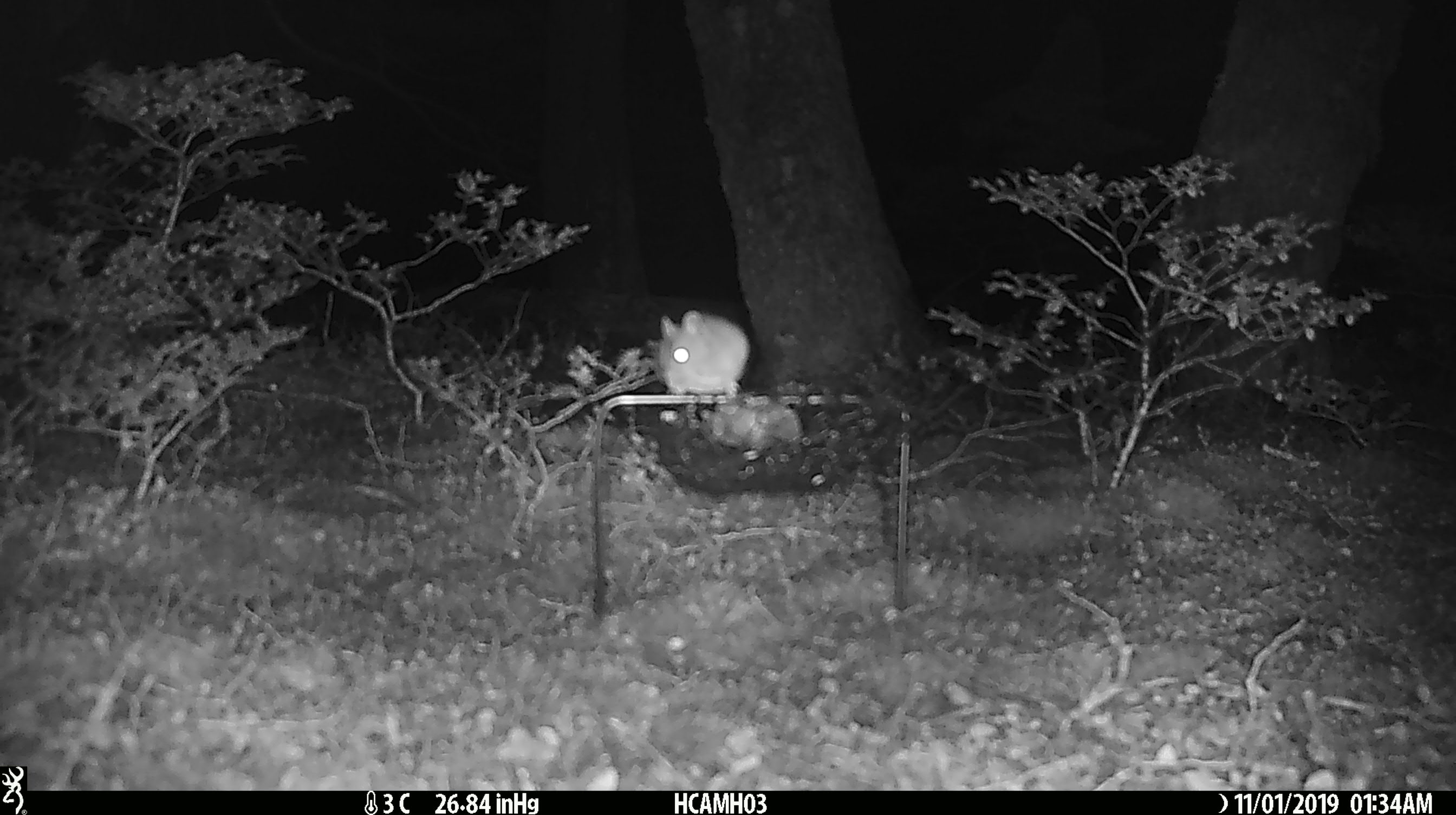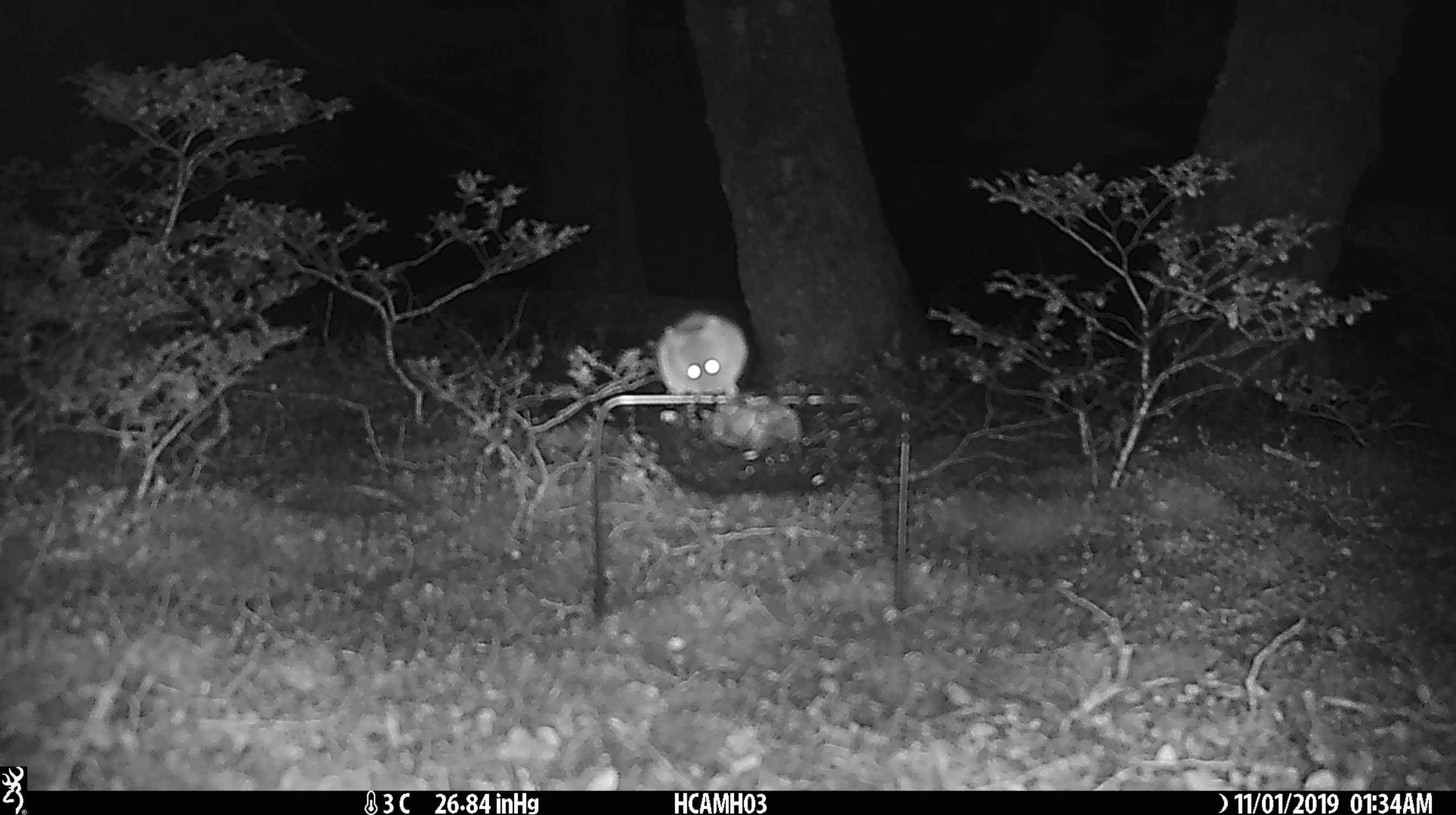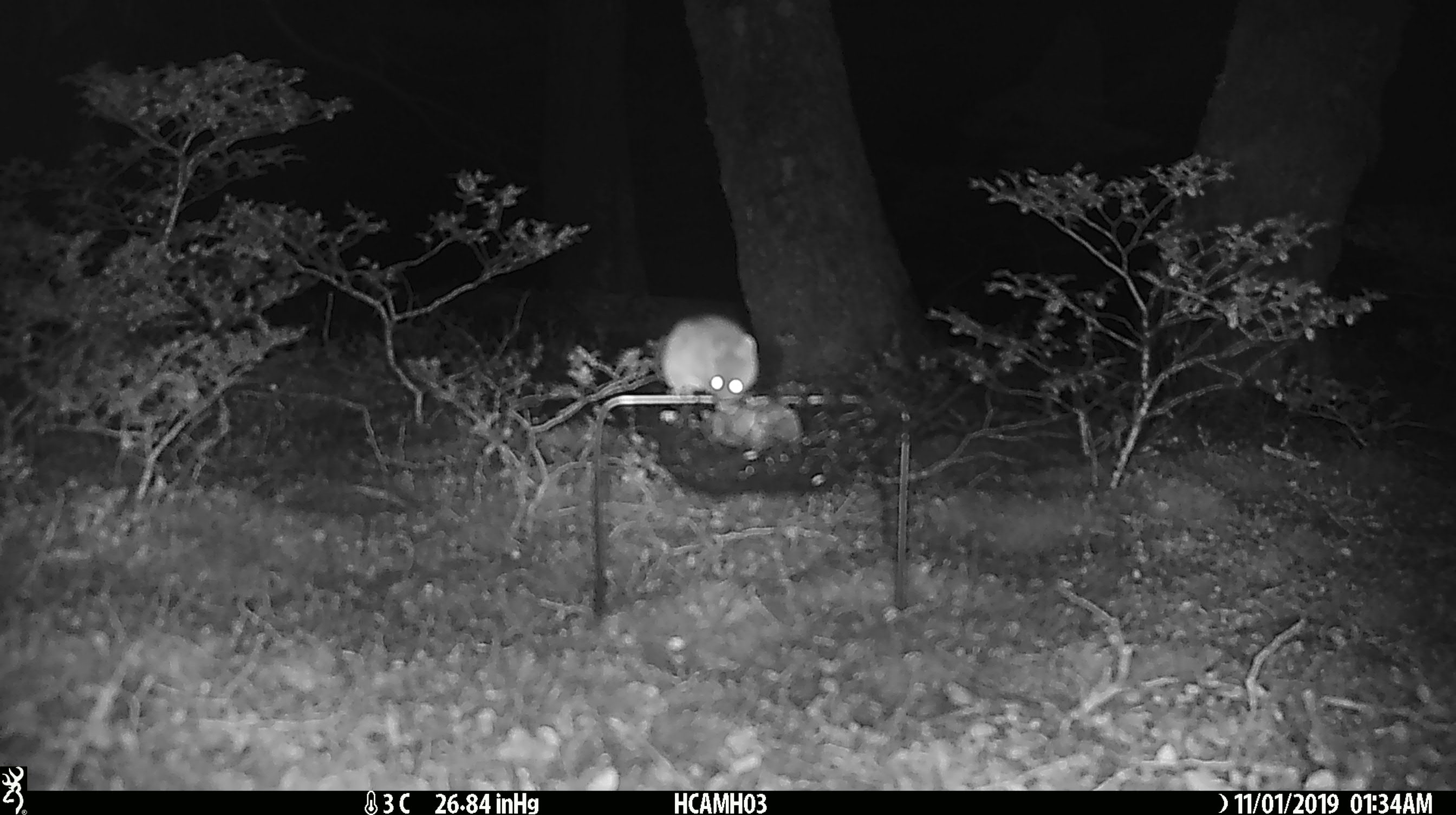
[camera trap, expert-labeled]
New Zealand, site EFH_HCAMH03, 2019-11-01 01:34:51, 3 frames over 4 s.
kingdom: Animalia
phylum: Chordata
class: Mammalia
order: Rodentia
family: Muridae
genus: Mus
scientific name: Mus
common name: mouse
Mouse (Mus).